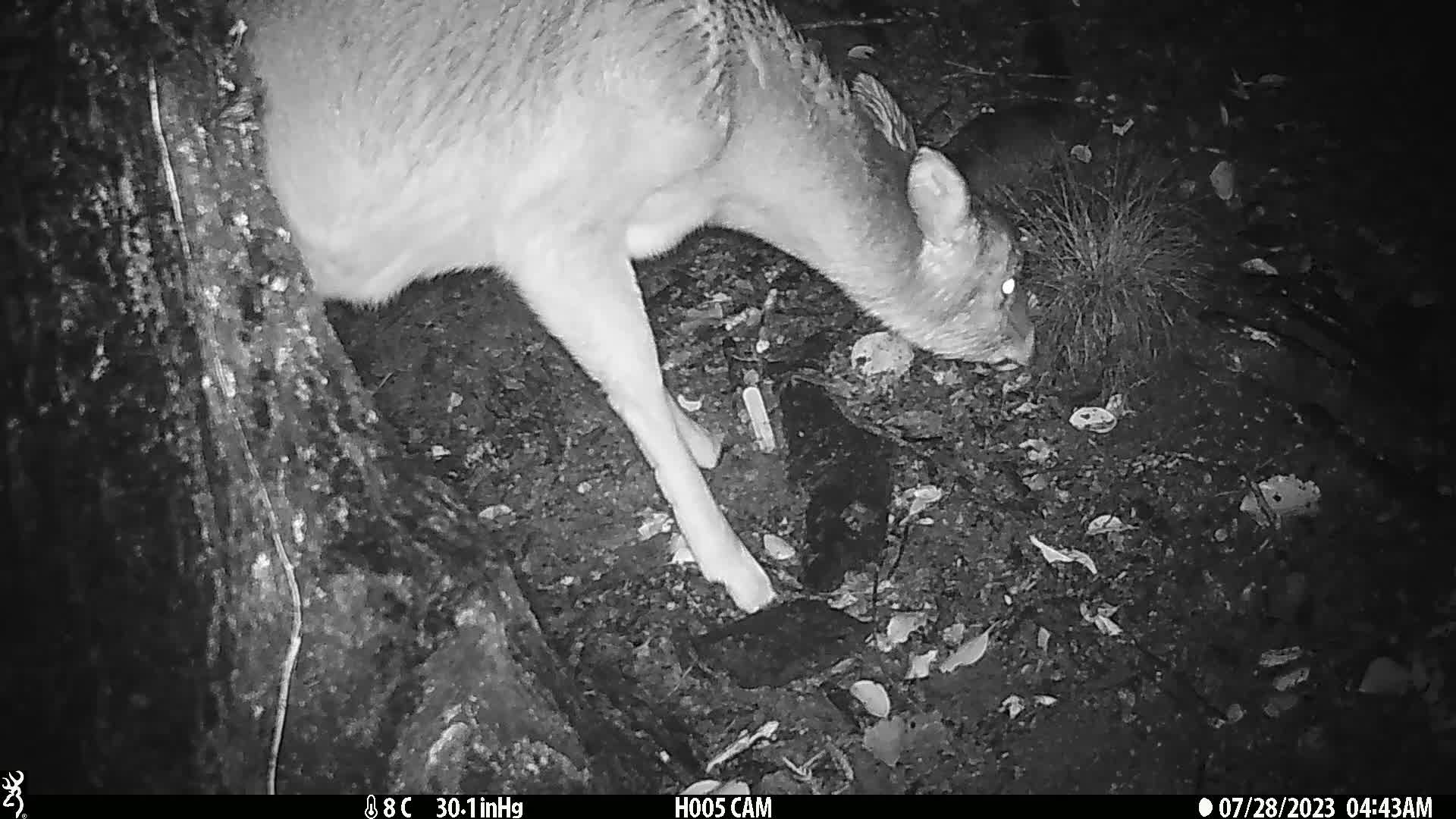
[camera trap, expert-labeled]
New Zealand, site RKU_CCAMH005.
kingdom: Animalia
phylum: Chordata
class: Mammalia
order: Artiodactyla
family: Cervidae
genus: Odocoileus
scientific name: Odocoileus virginianus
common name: white-tailed deer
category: white tailed deer